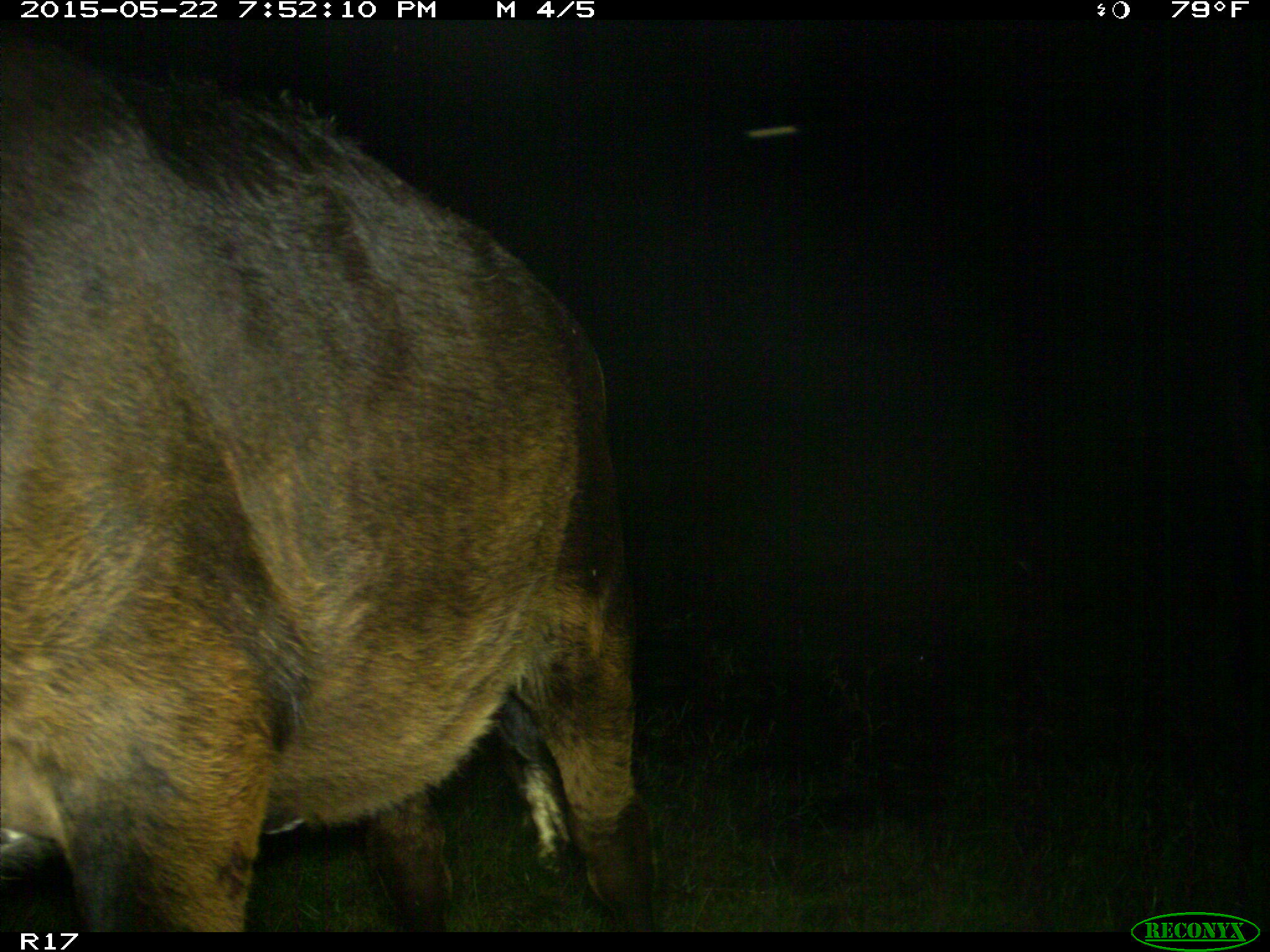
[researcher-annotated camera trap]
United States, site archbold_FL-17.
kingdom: Animalia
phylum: Chordata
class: Mammalia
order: Artiodactyla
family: Bovidae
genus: Bos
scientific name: Bos taurus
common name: domestic cow